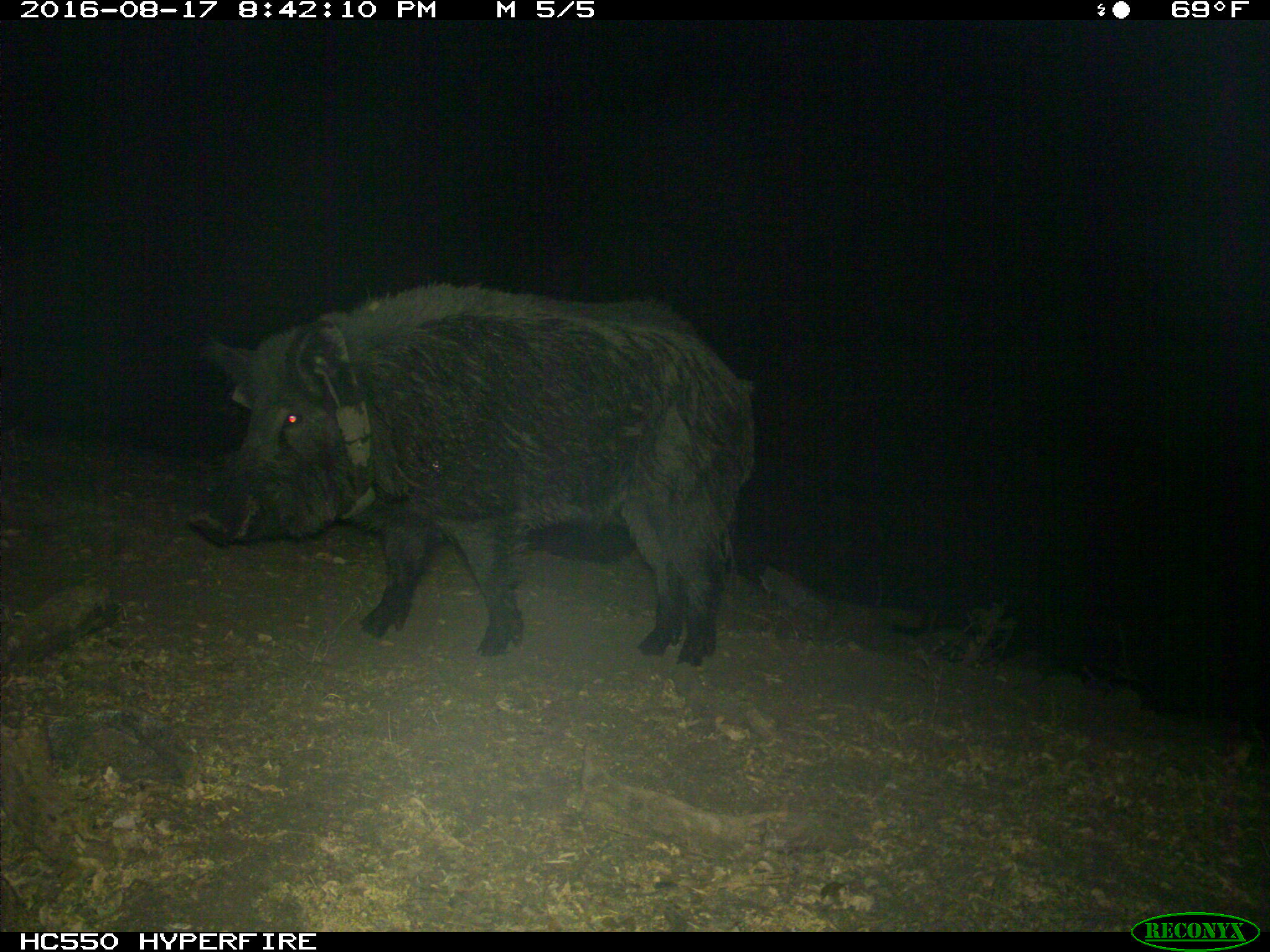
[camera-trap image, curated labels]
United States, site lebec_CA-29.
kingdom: Animalia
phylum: Chordata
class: Mammalia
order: Artiodactyla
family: Suidae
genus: Sus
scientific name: Sus scrofa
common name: wild boar